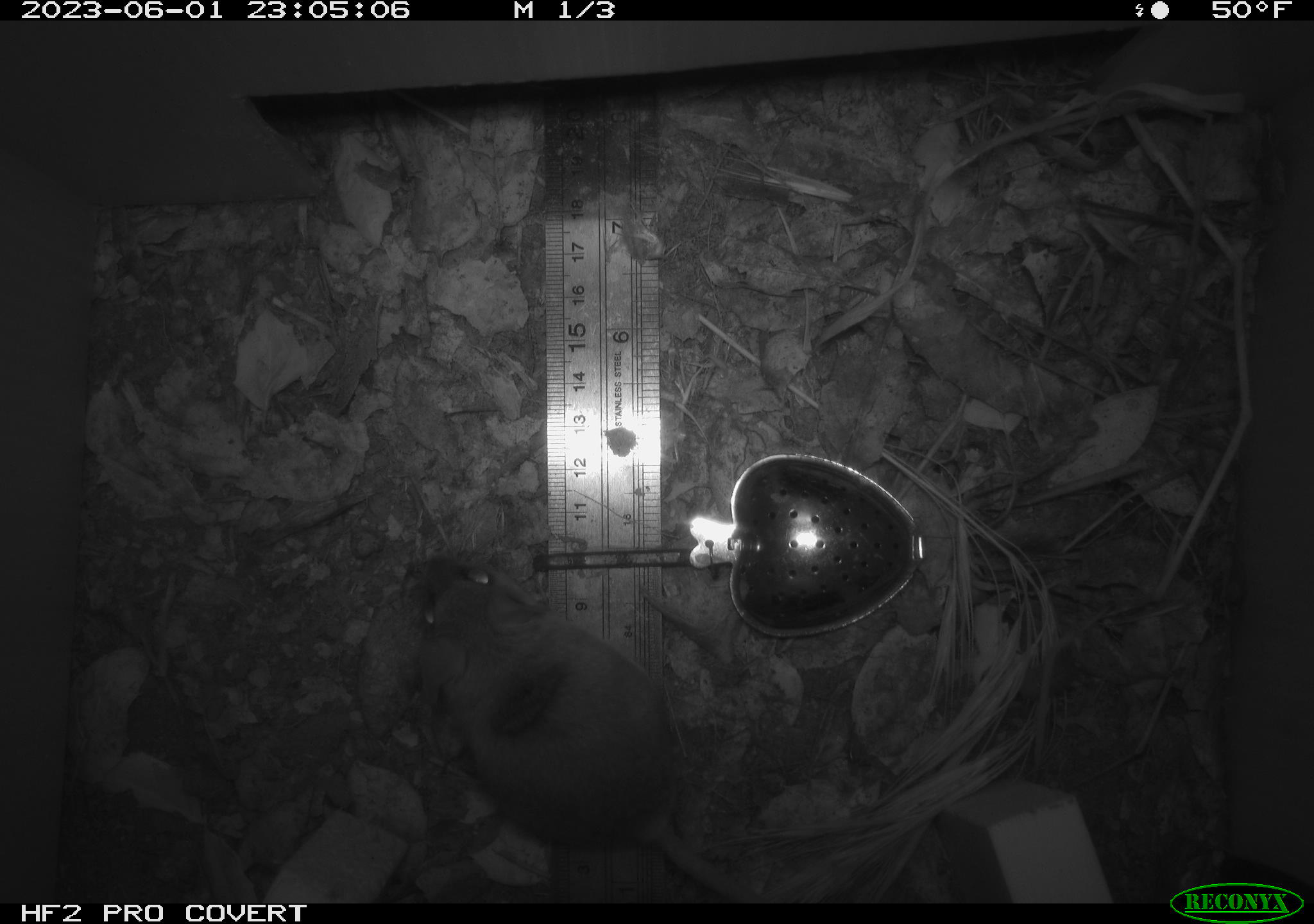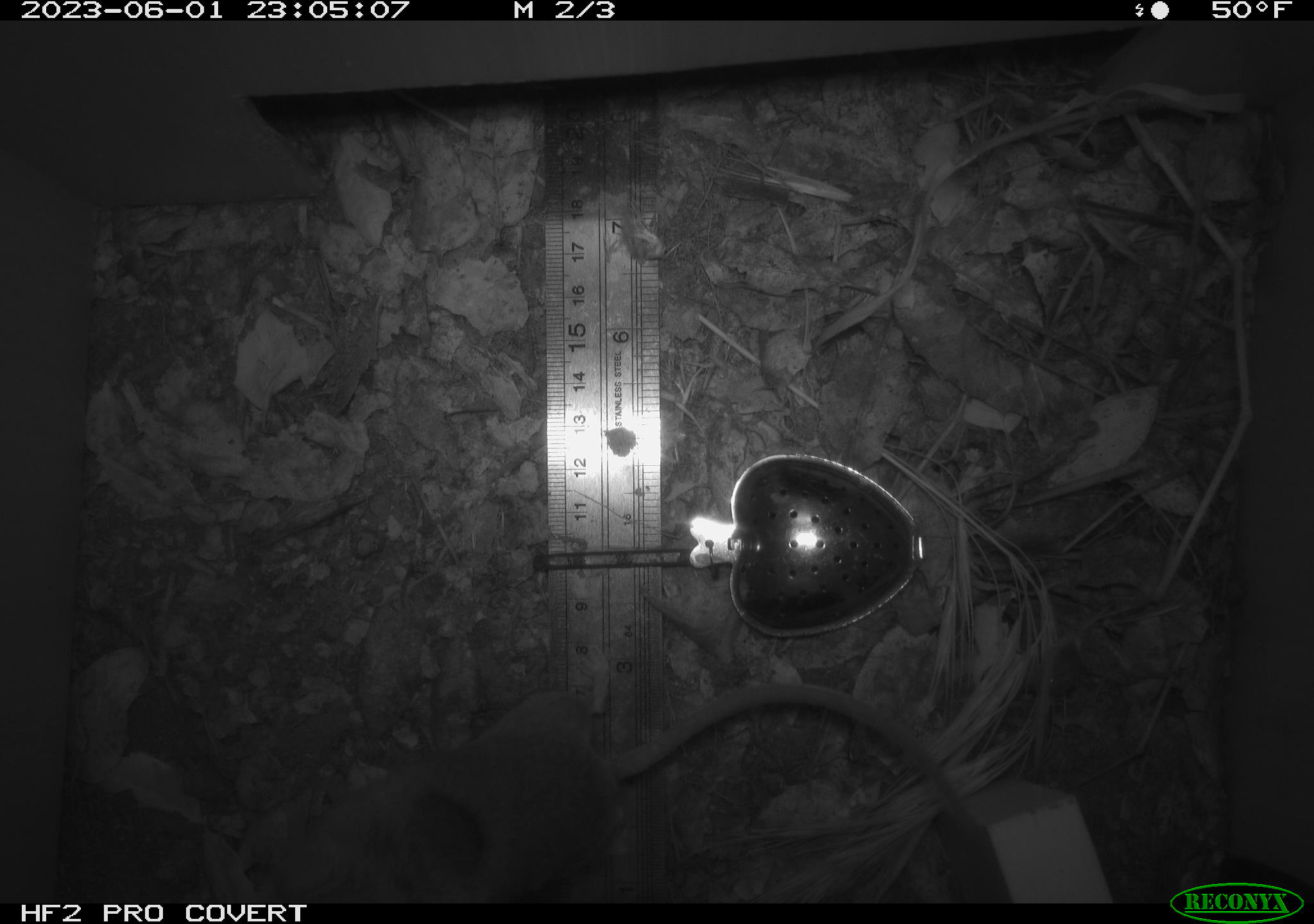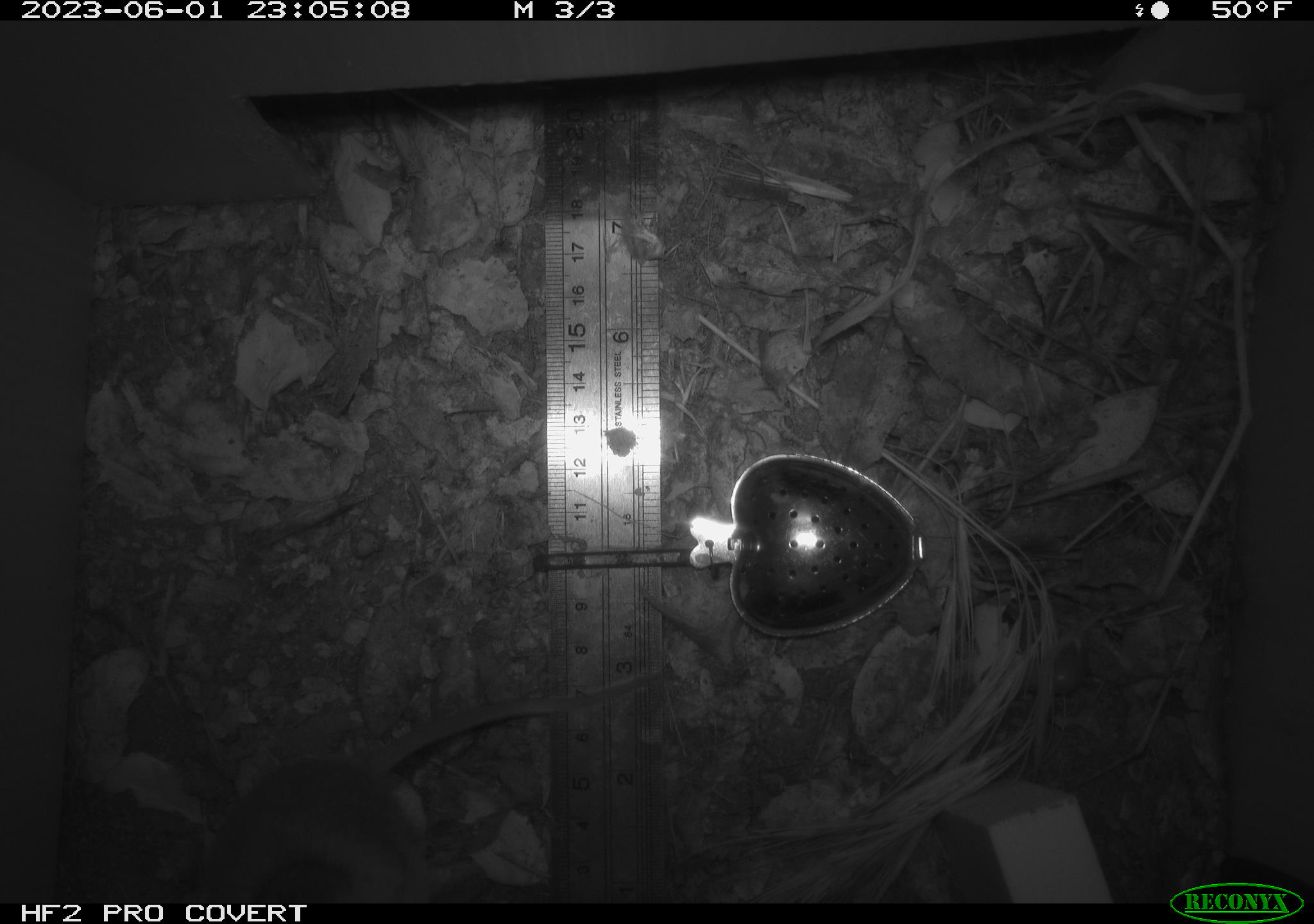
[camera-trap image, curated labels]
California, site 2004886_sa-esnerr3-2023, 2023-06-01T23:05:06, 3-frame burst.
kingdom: Animalia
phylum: Chordata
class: Mammalia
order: Rodentia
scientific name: Rodentia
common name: mouse species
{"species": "mouse species (Rodentia)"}